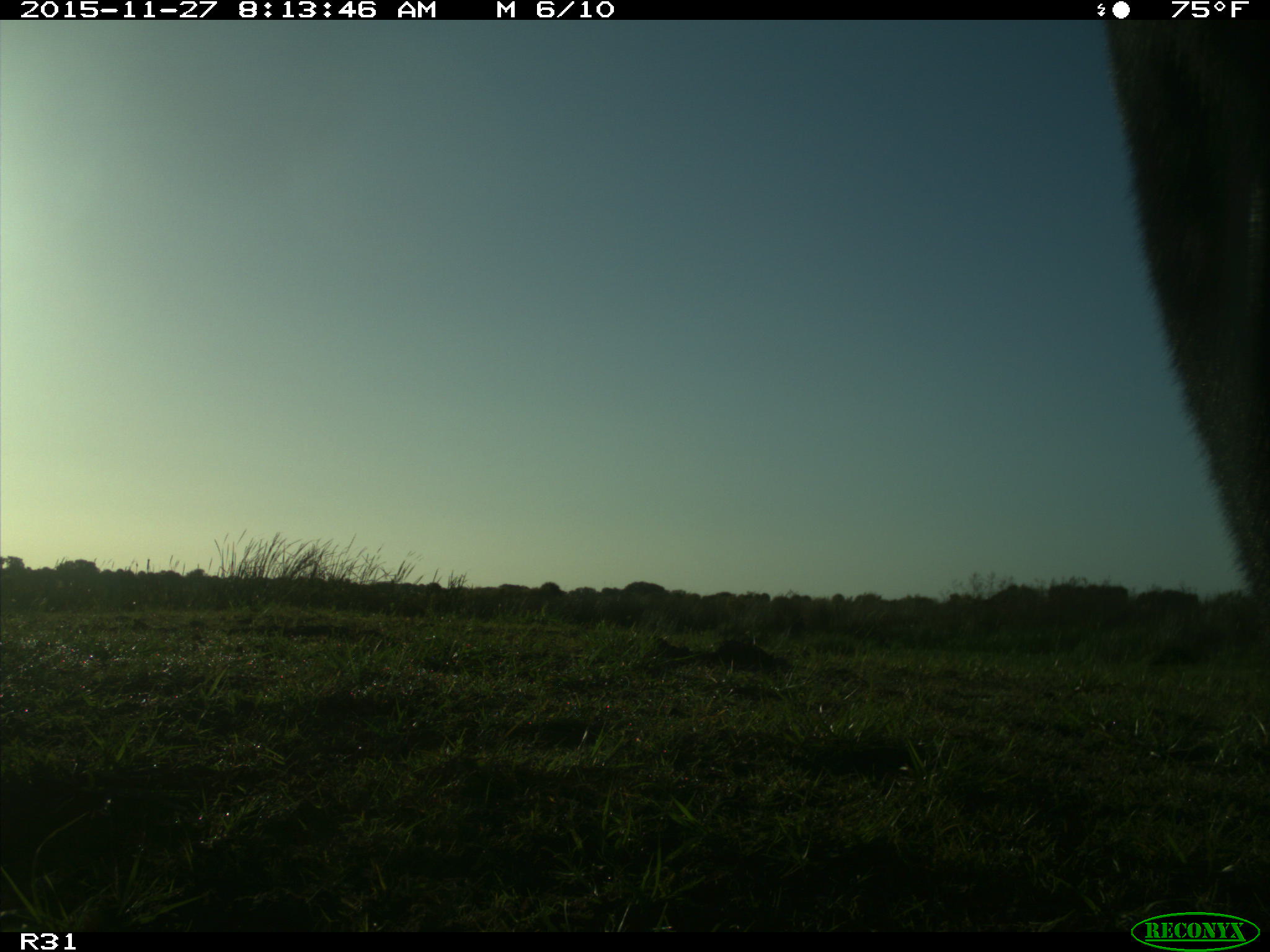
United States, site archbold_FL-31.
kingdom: Animalia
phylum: Chordata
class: Mammalia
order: Artiodactyla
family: Bovidae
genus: Bos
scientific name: Bos taurus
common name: domestic cow